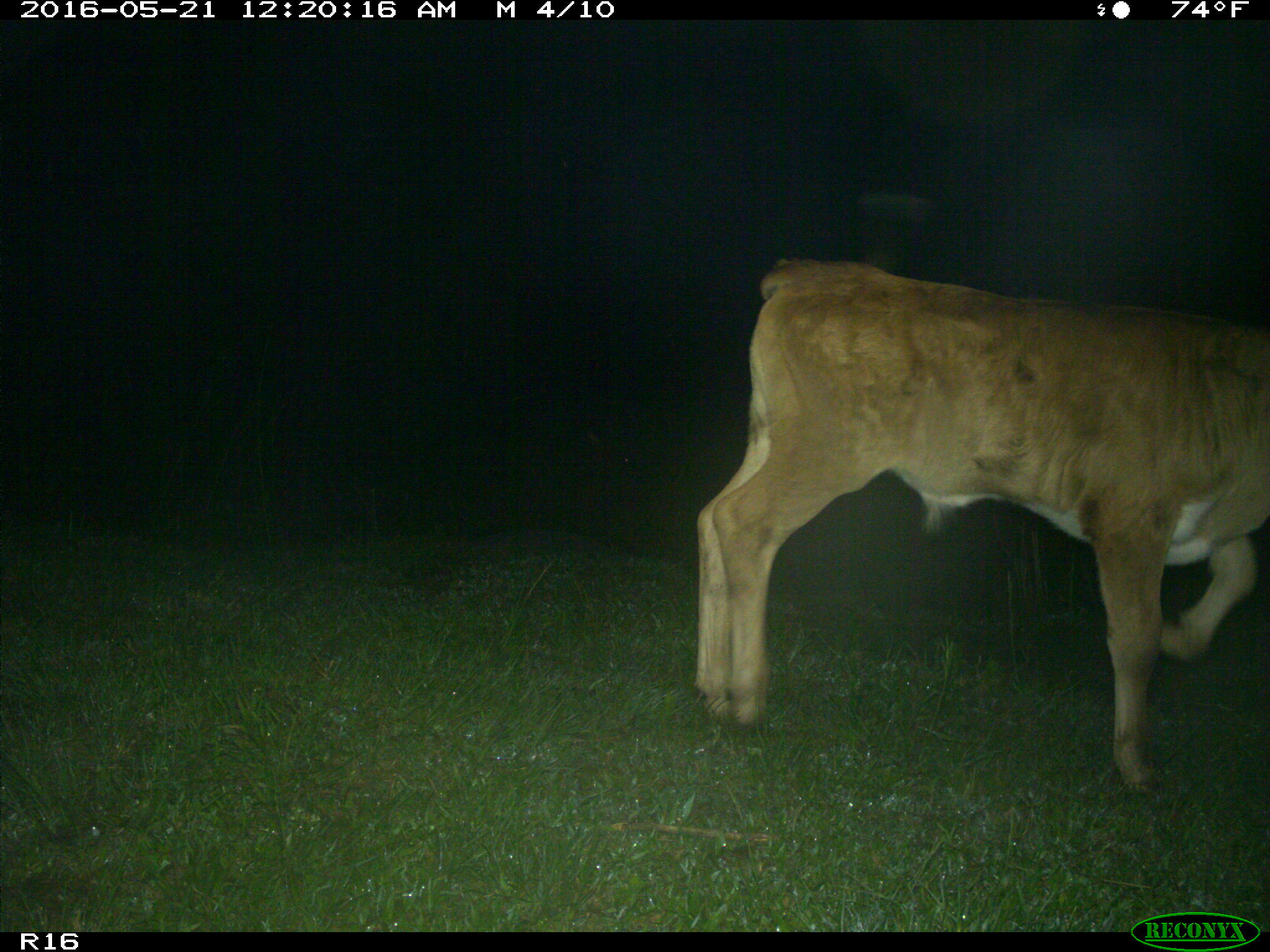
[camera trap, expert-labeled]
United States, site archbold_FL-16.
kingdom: Animalia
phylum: Chordata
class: Mammalia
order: Artiodactyla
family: Bovidae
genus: Bos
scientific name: Bos taurus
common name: domestic cow